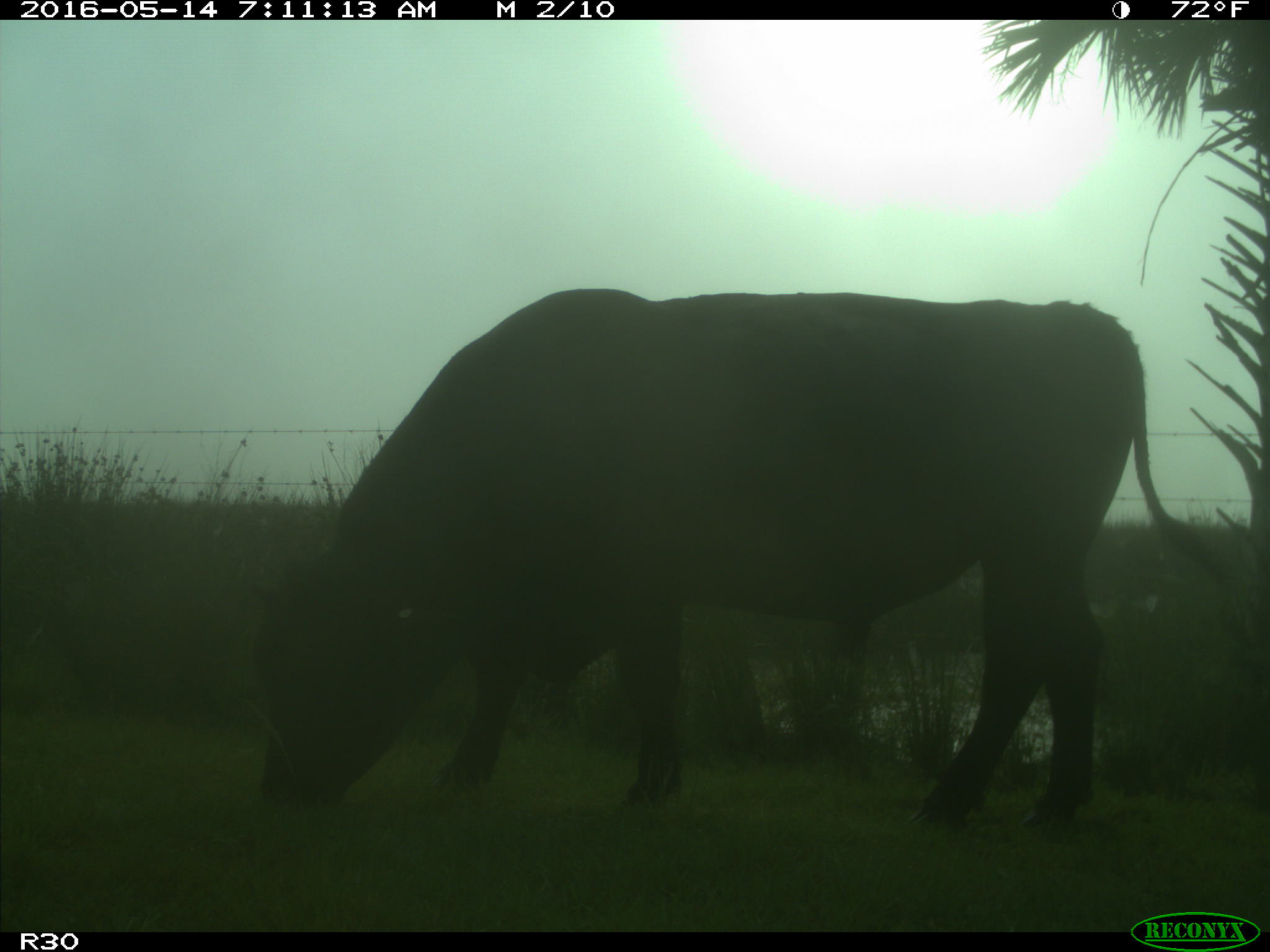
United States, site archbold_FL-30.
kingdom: Animalia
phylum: Chordata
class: Mammalia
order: Artiodactyla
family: Bovidae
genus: Bos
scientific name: Bos taurus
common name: domestic cow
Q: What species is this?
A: Bos taurus (domestic cow).